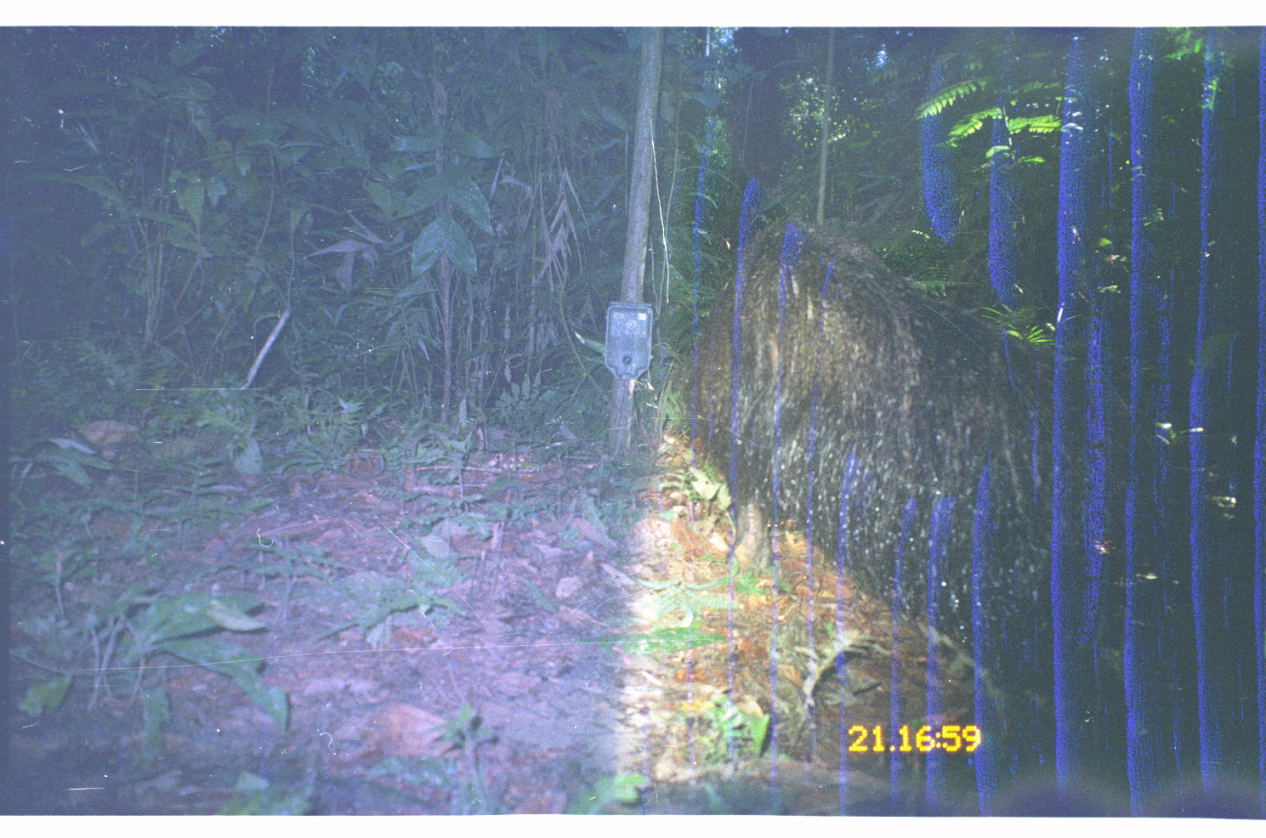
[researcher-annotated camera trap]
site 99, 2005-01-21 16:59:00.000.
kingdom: Animalia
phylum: Chordata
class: Mammalia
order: Pilosa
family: Myrmecophagidae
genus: Myrmecophaga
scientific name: Myrmecophaga tridactyla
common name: giant anteater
Myrmecophaga tridactyla (giant anteater).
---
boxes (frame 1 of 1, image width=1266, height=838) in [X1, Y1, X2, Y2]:
myrmecophaga tridactyla: [665, 206, 1266, 778]